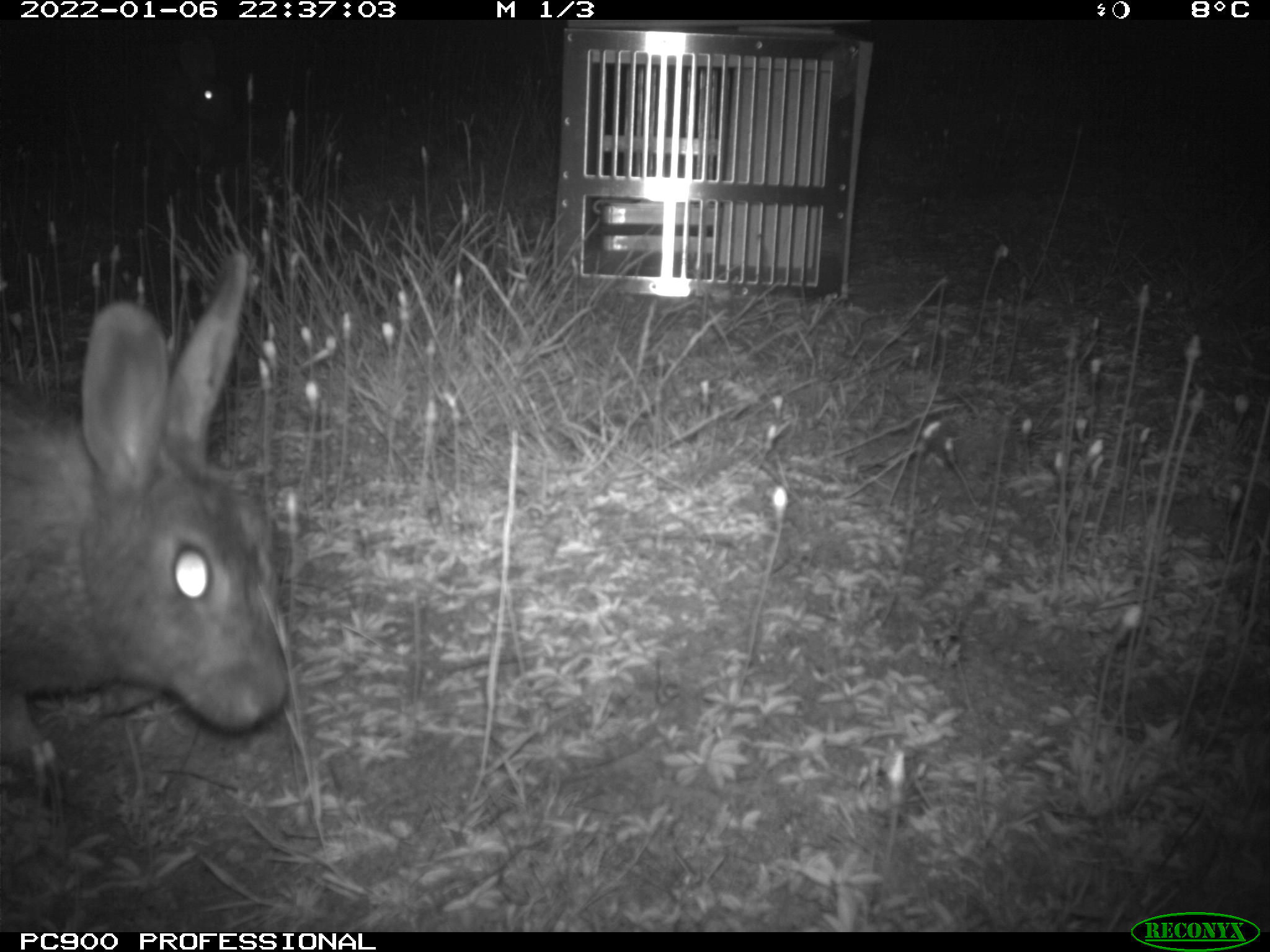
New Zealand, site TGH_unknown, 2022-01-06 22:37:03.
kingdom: Animalia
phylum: Chordata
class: Mammalia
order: Lagomorpha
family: Leporidae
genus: Oryctolagus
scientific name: Oryctolagus cuniculus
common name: european rabbit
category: rabbit